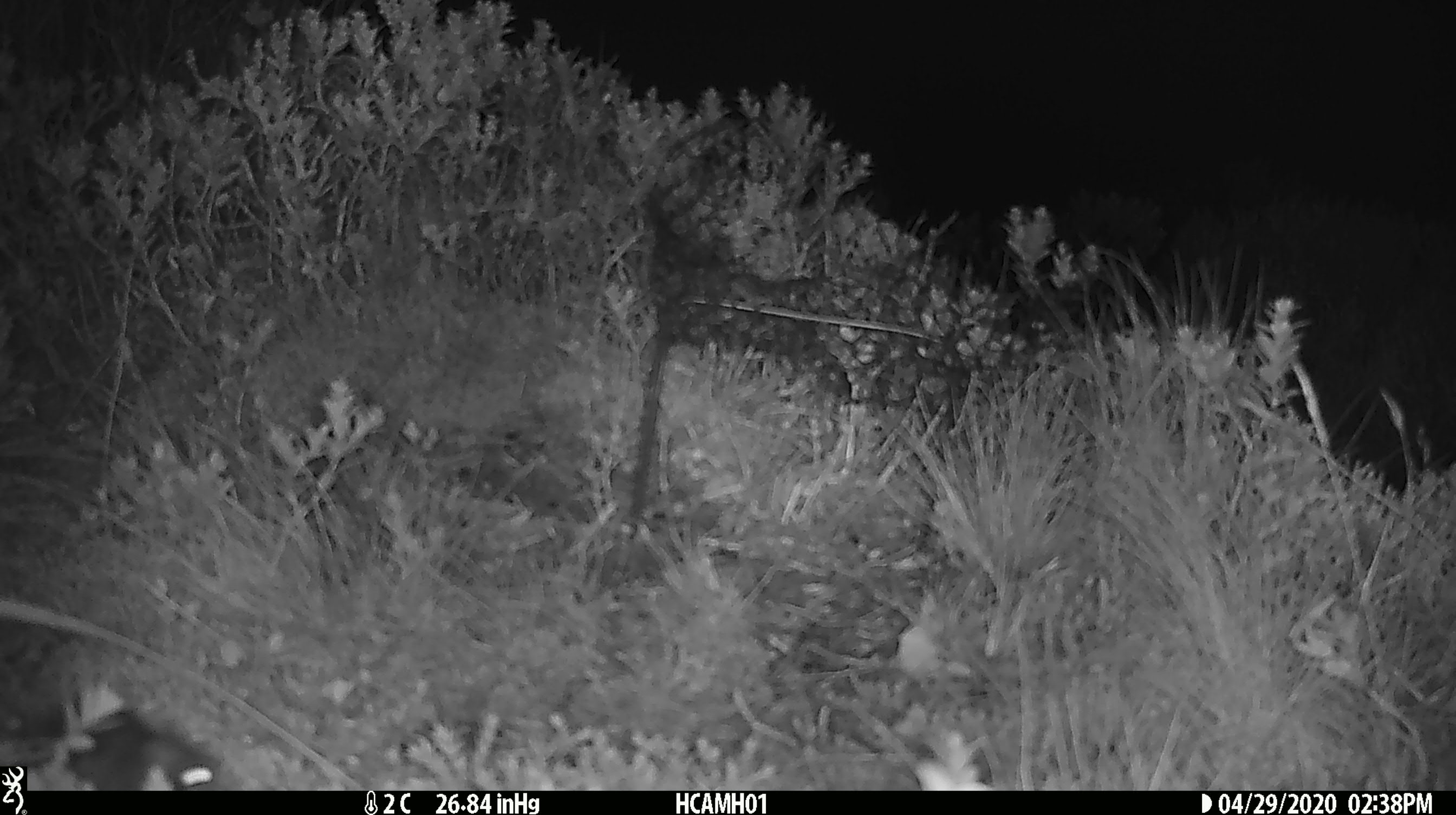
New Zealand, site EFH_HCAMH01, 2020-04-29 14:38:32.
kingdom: Animalia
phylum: Chordata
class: Mammalia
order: Rodentia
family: Muridae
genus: Mus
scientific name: Mus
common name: mouse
Mouse (Mus).